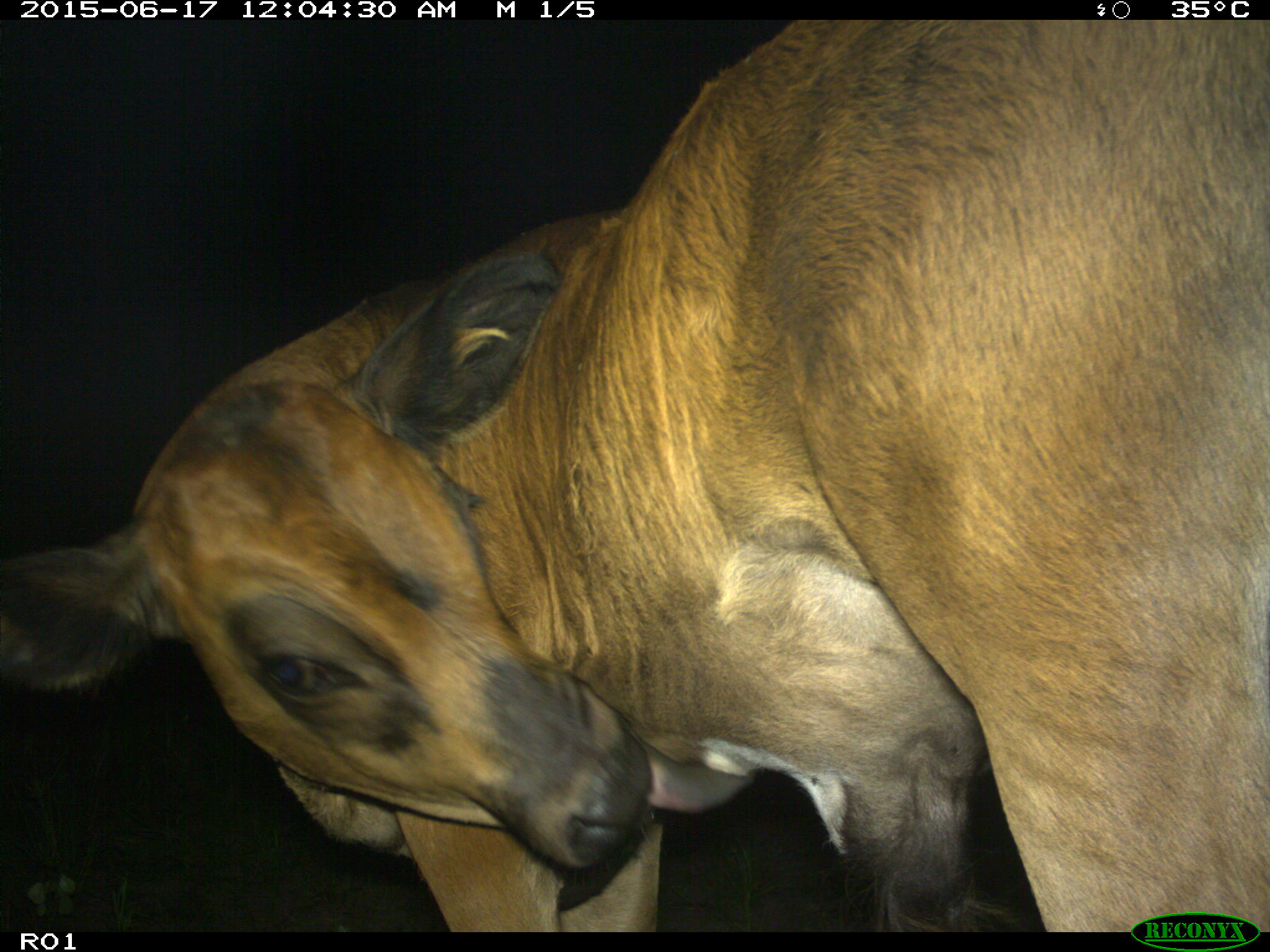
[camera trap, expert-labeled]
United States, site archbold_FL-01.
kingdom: Animalia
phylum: Chordata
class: Mammalia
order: Artiodactyla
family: Bovidae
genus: Bos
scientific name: Bos taurus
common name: domestic cow